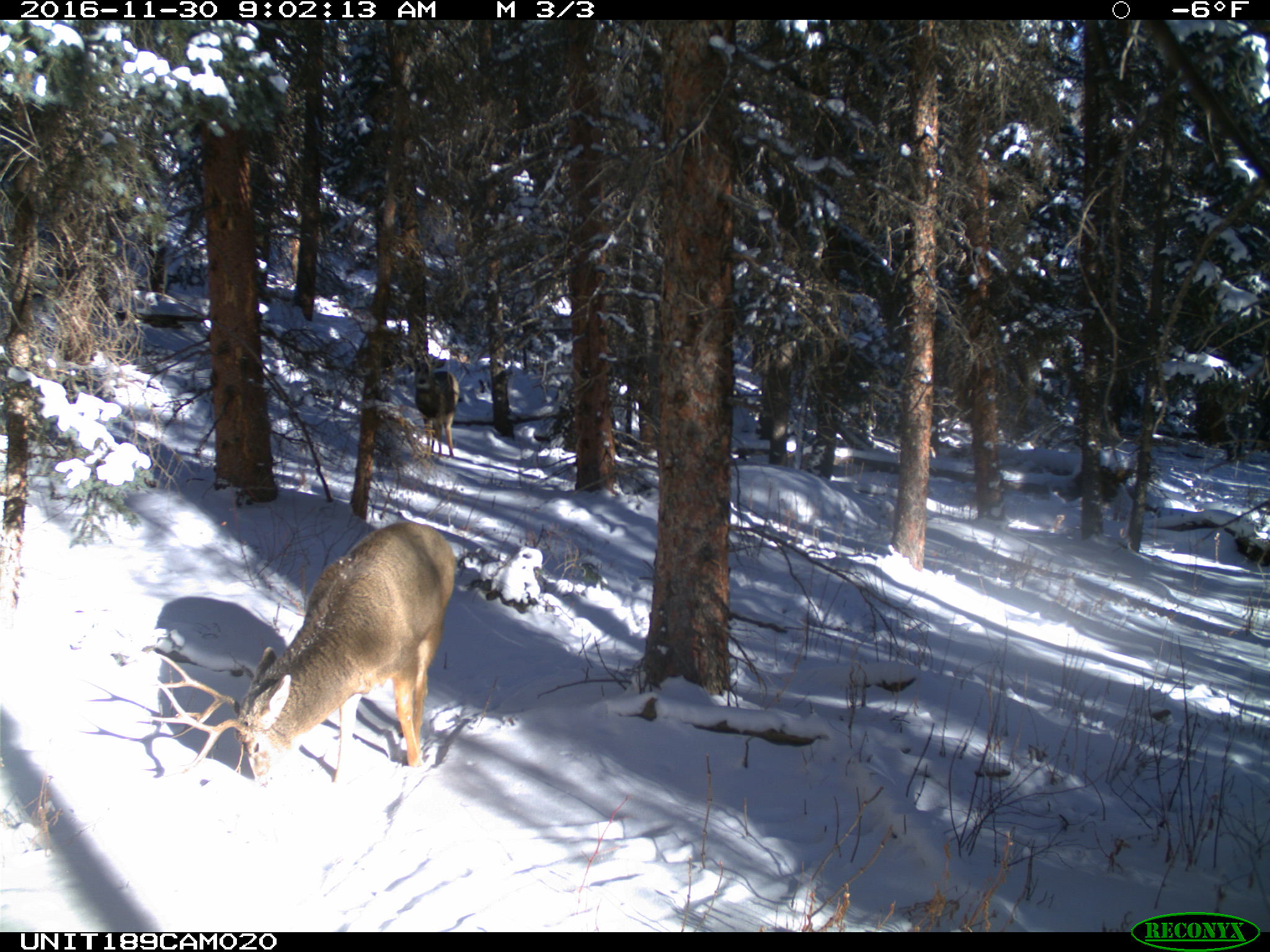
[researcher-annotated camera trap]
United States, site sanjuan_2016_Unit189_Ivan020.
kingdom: Animalia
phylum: Chordata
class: Mammalia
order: Artiodactyla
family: Cervidae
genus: Odocoileus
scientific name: Odocoileus hemionus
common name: mule deer